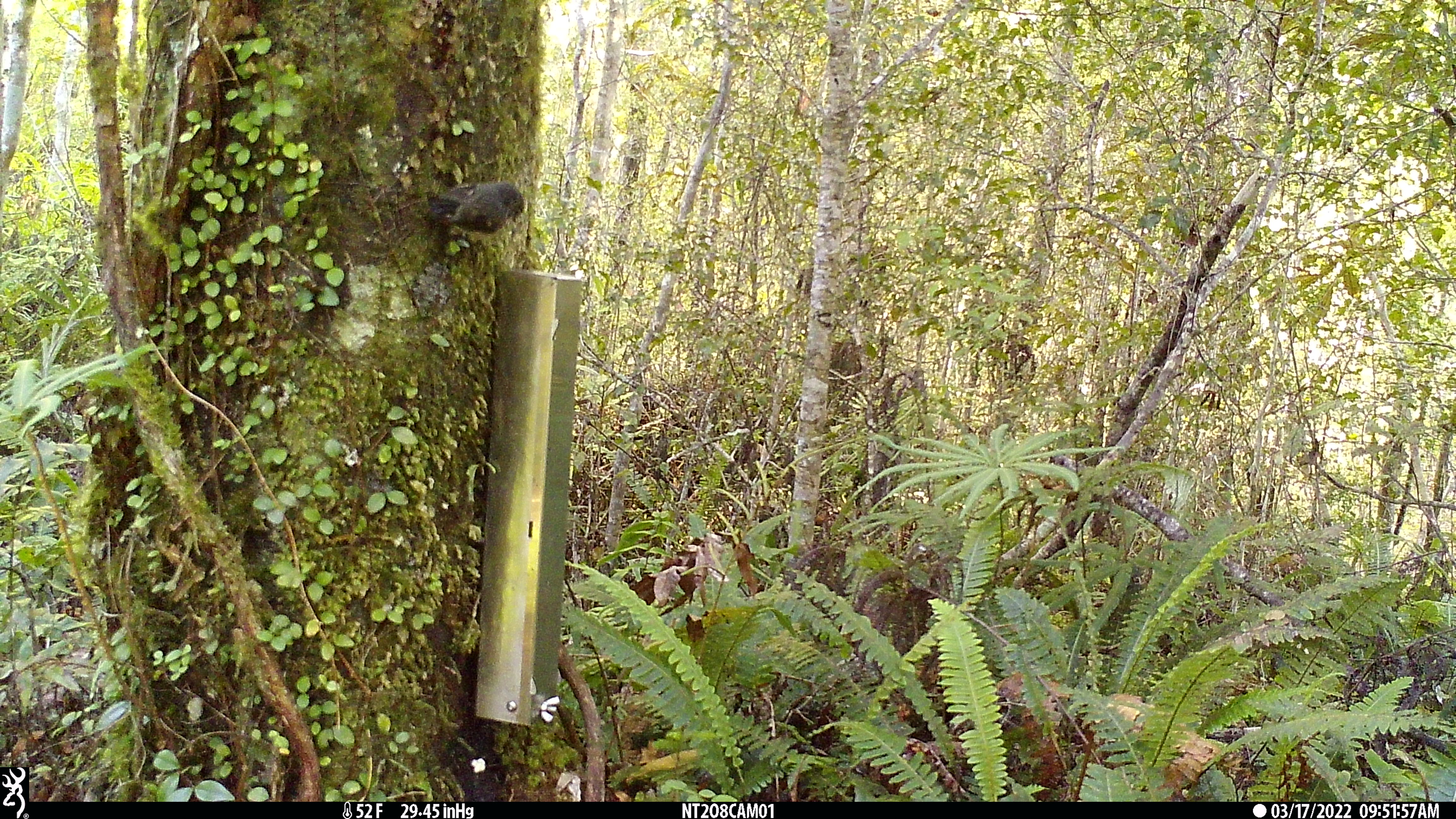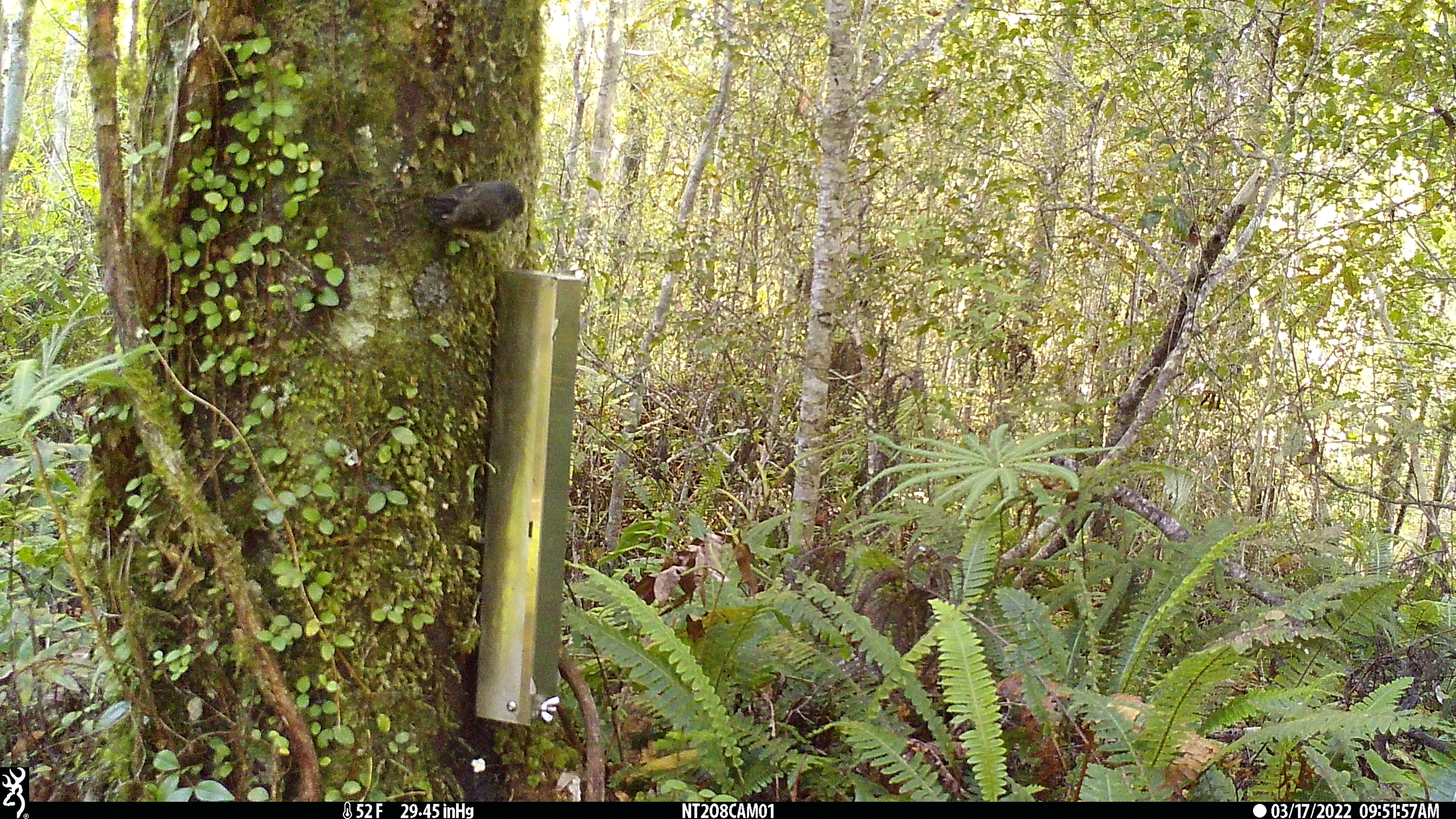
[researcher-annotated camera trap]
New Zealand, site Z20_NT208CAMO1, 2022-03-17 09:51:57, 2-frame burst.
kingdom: Animalia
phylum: Chordata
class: Aves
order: Passeriformes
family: Petroicidae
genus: Petroica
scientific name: Petroica macrocephala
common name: tomtit